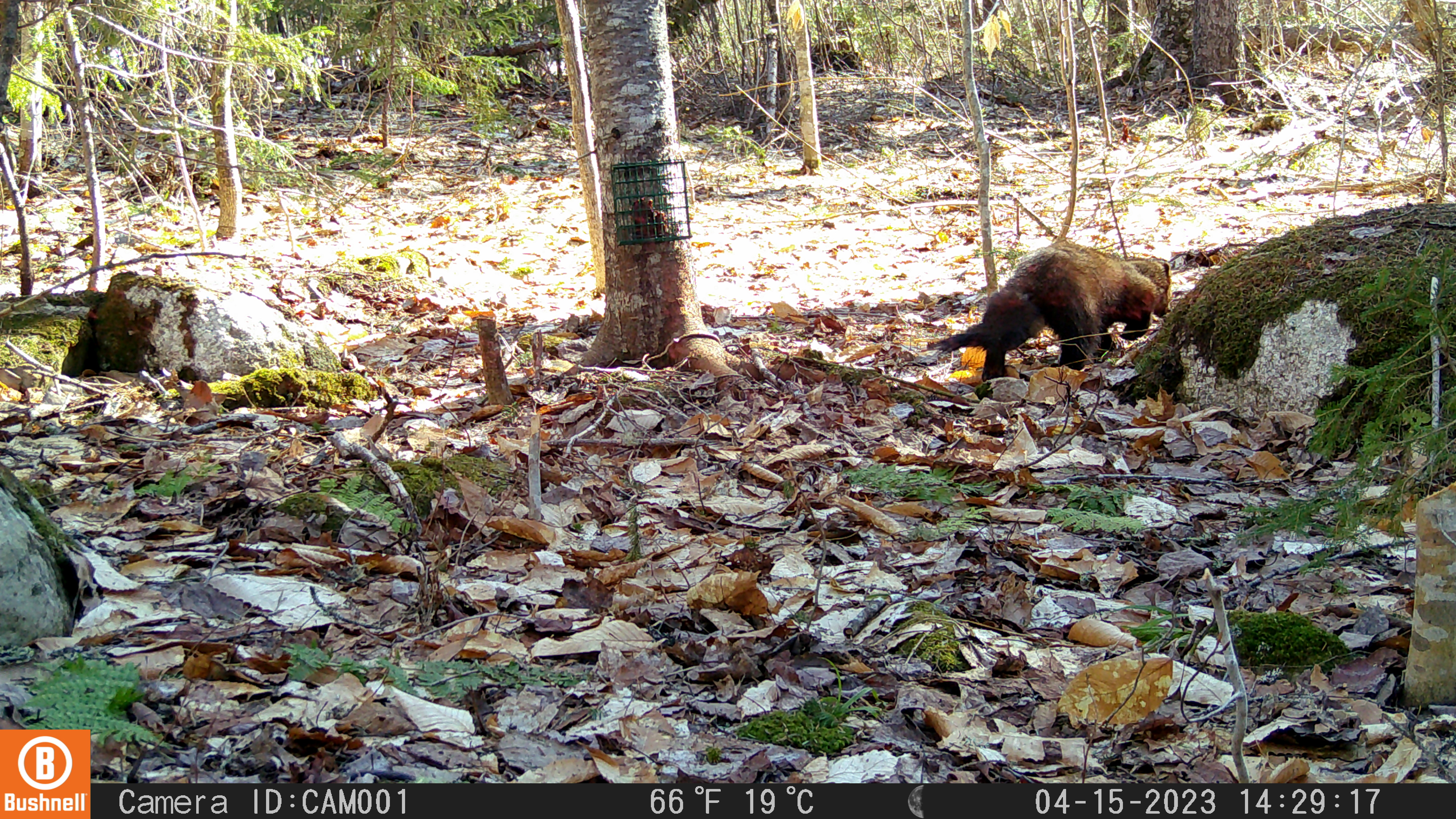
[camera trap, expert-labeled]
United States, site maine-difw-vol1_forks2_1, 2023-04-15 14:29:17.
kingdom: Animalia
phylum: Chordata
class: Mammalia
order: Carnivora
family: Mustelidae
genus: Pekania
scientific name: Pekania pennanti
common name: fisher